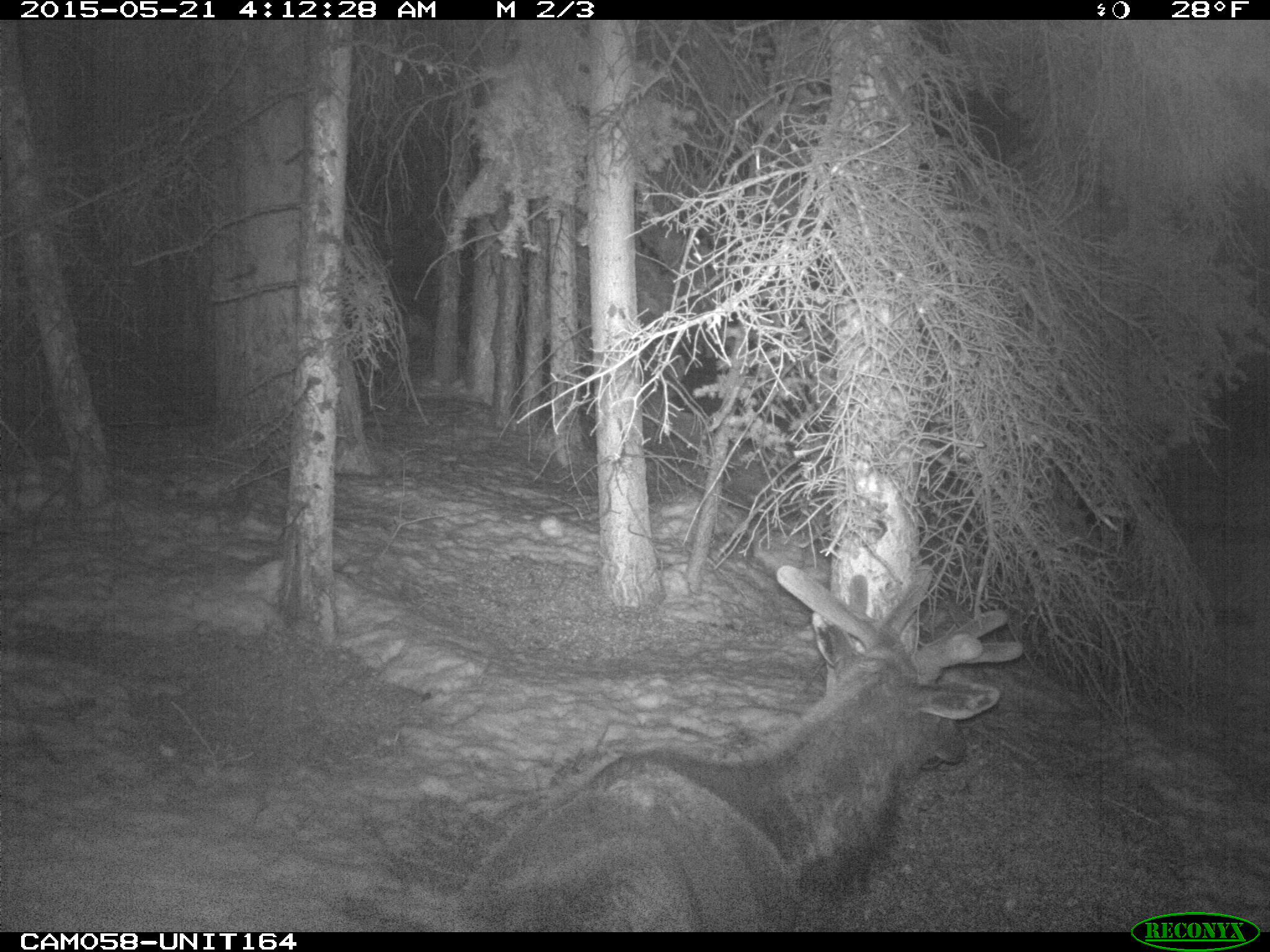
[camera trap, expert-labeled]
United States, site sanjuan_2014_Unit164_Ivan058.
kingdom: Animalia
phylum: Chordata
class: Mammalia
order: Artiodactyla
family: Cervidae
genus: Cervus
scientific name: Cervus elaphus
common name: red deer